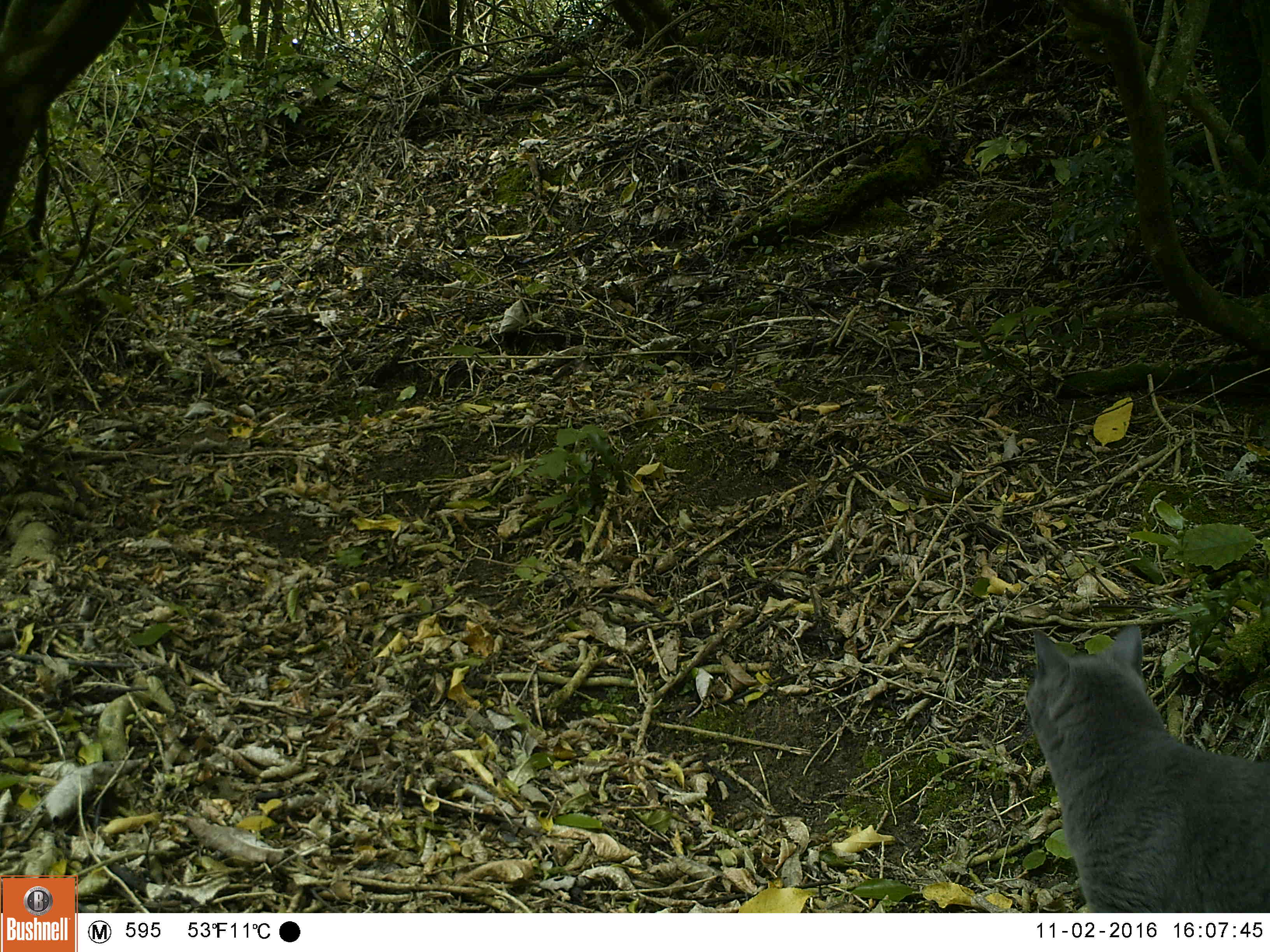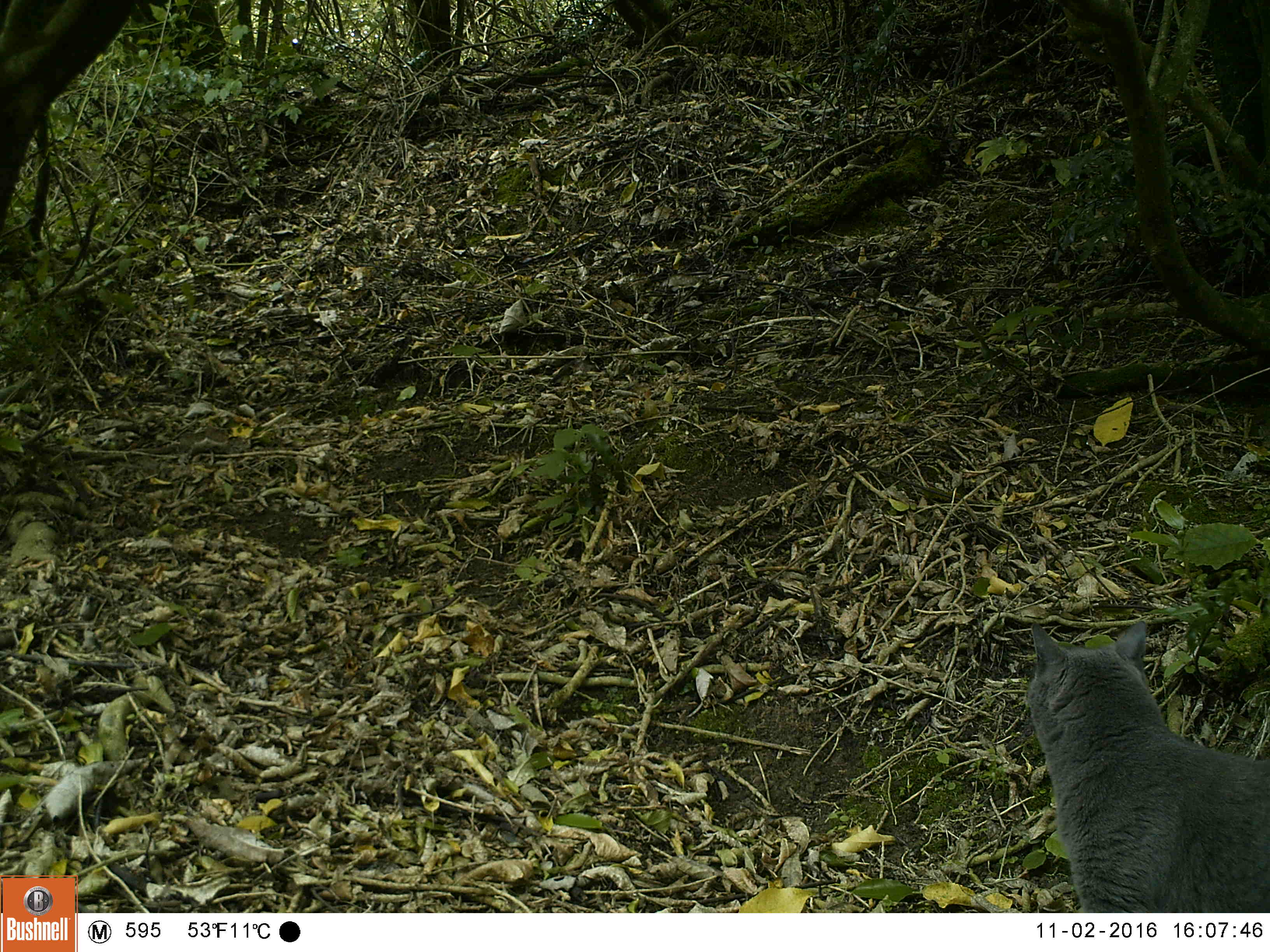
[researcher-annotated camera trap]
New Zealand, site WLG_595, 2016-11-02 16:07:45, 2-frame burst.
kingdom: Animalia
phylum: Chordata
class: Mammalia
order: Carnivora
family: Felidae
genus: Felis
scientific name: Felis catus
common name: domestic cat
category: cat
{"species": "cat (domestic cat) (Felis catus)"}